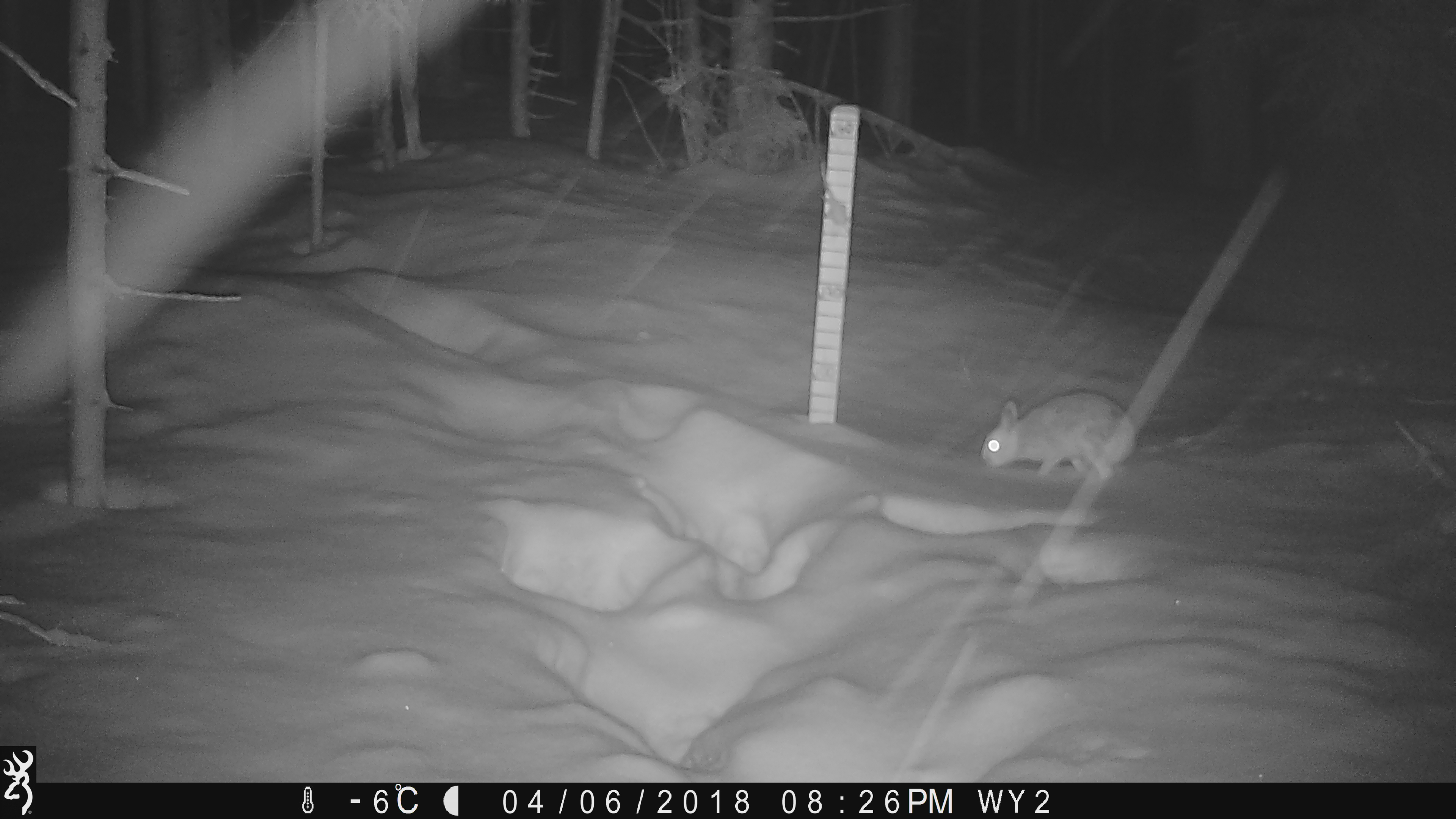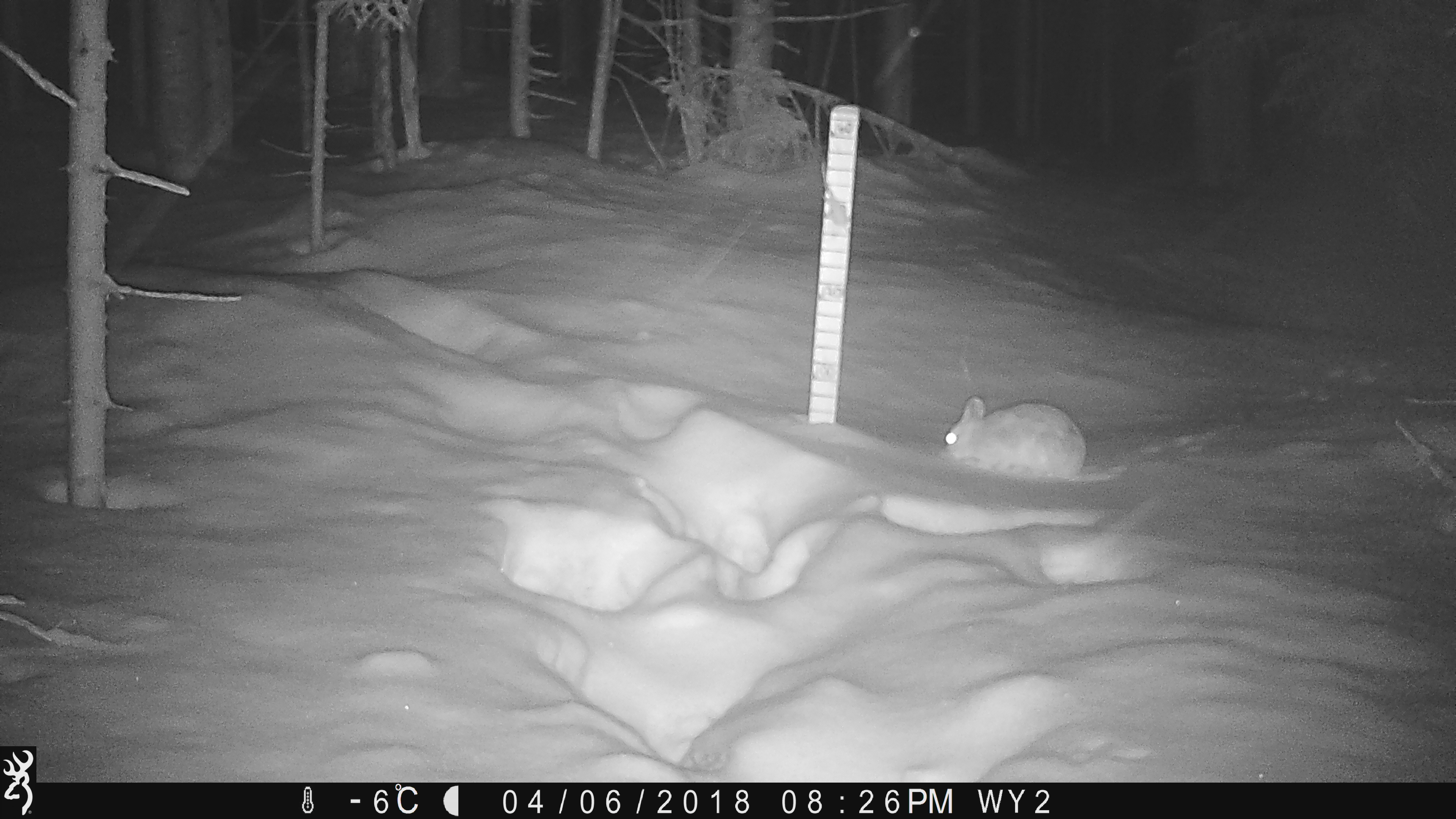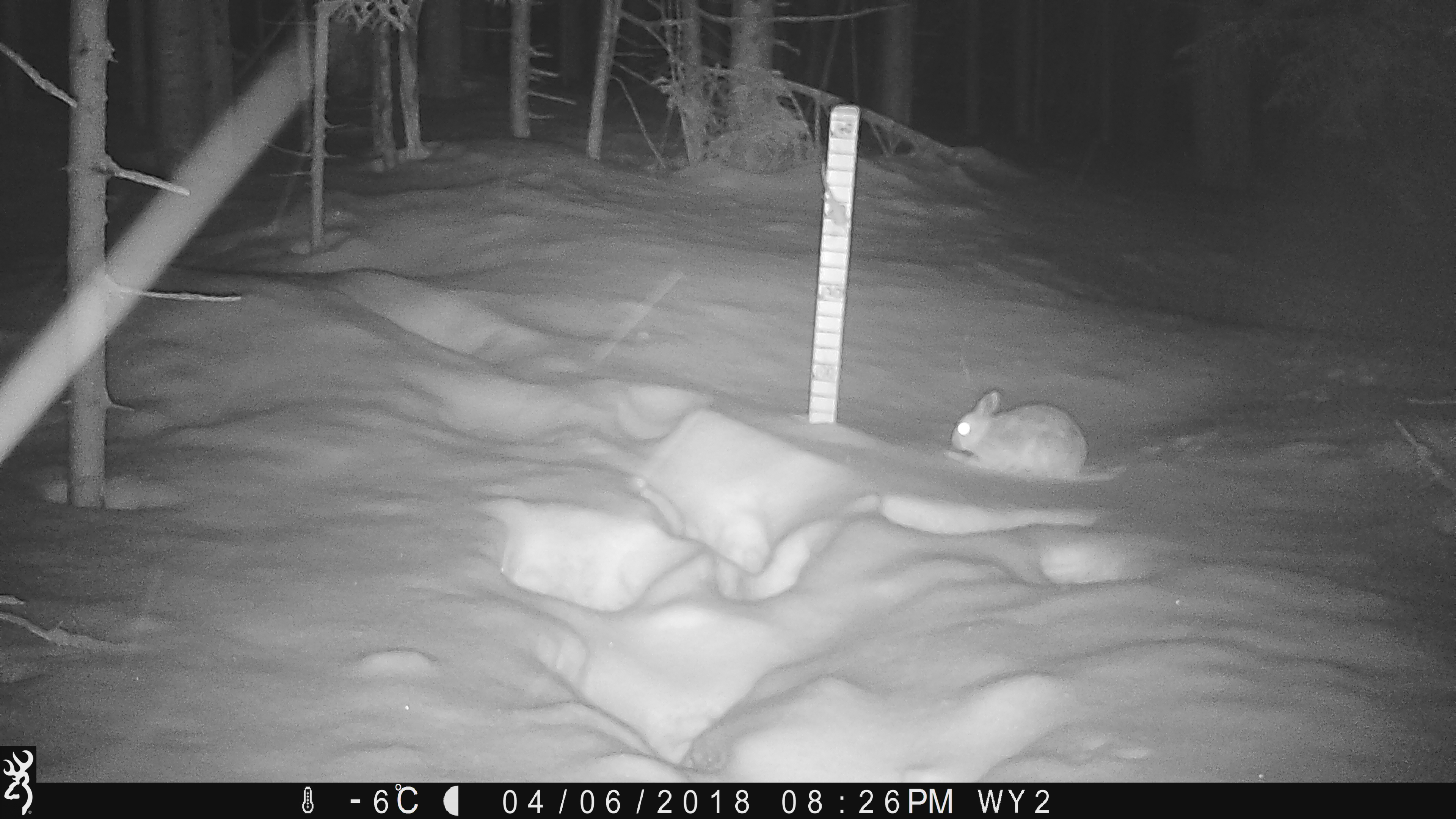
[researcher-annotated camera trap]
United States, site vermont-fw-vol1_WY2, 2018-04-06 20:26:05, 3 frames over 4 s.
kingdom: Animalia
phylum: Chordata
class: Mammalia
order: Lagomorpha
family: Leporidae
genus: Lepus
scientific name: Lepus americanus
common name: snowshoe hare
Snowshoe hare (Lepus americanus).